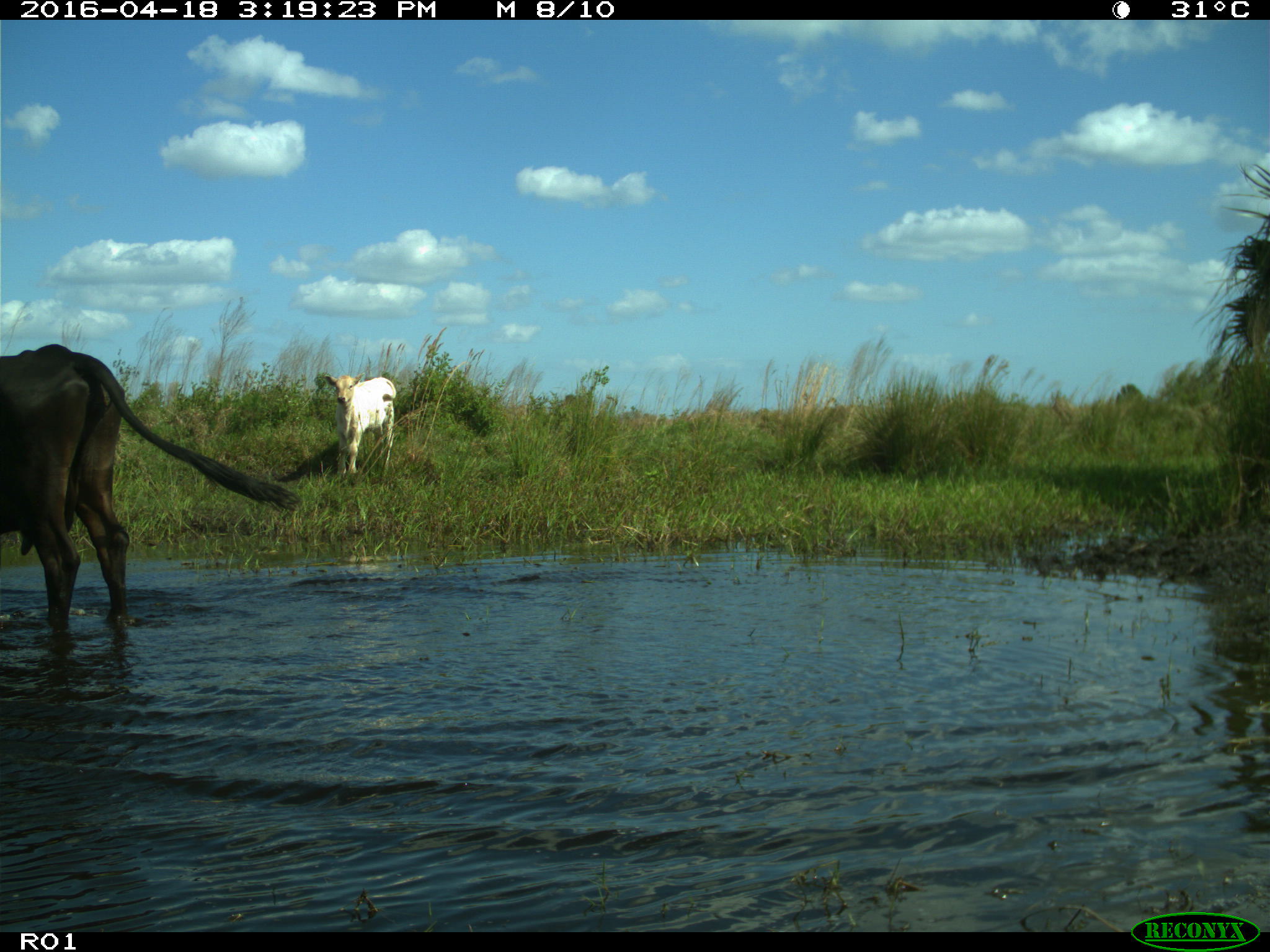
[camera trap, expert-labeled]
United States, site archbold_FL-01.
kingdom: Animalia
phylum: Chordata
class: Mammalia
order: Artiodactyla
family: Bovidae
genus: Bos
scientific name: Bos taurus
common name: domestic cow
Bos taurus (domestic cow).